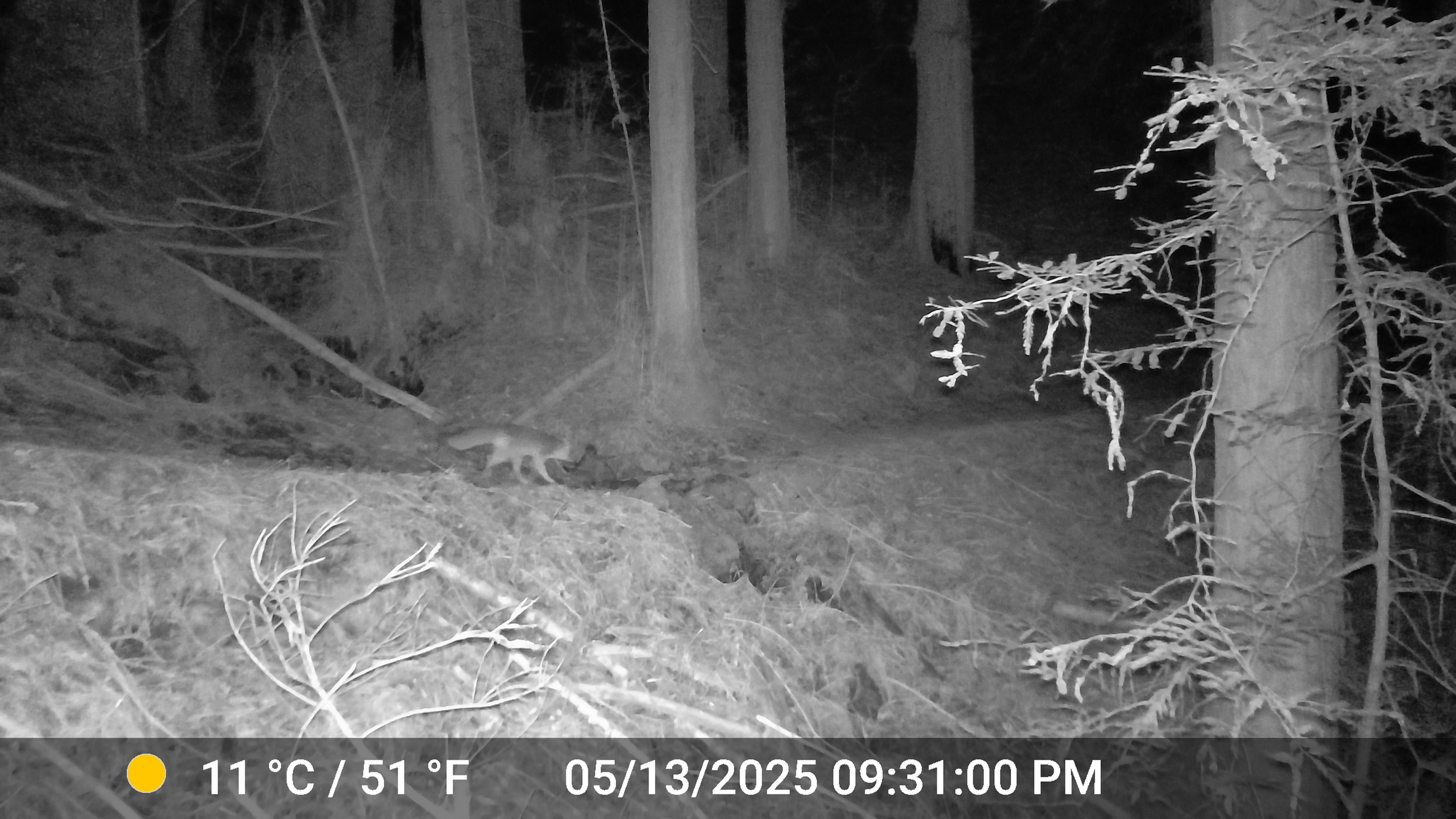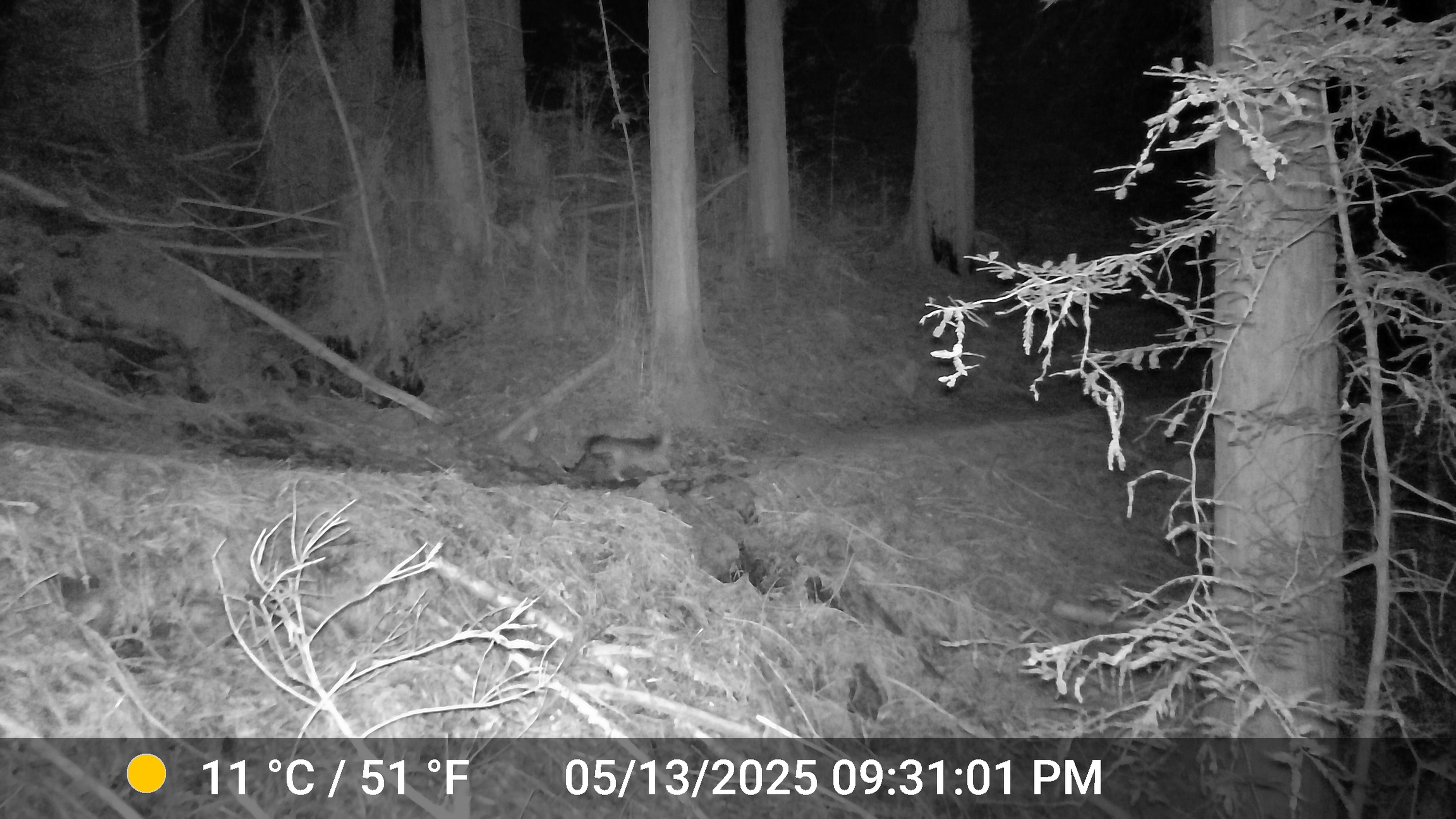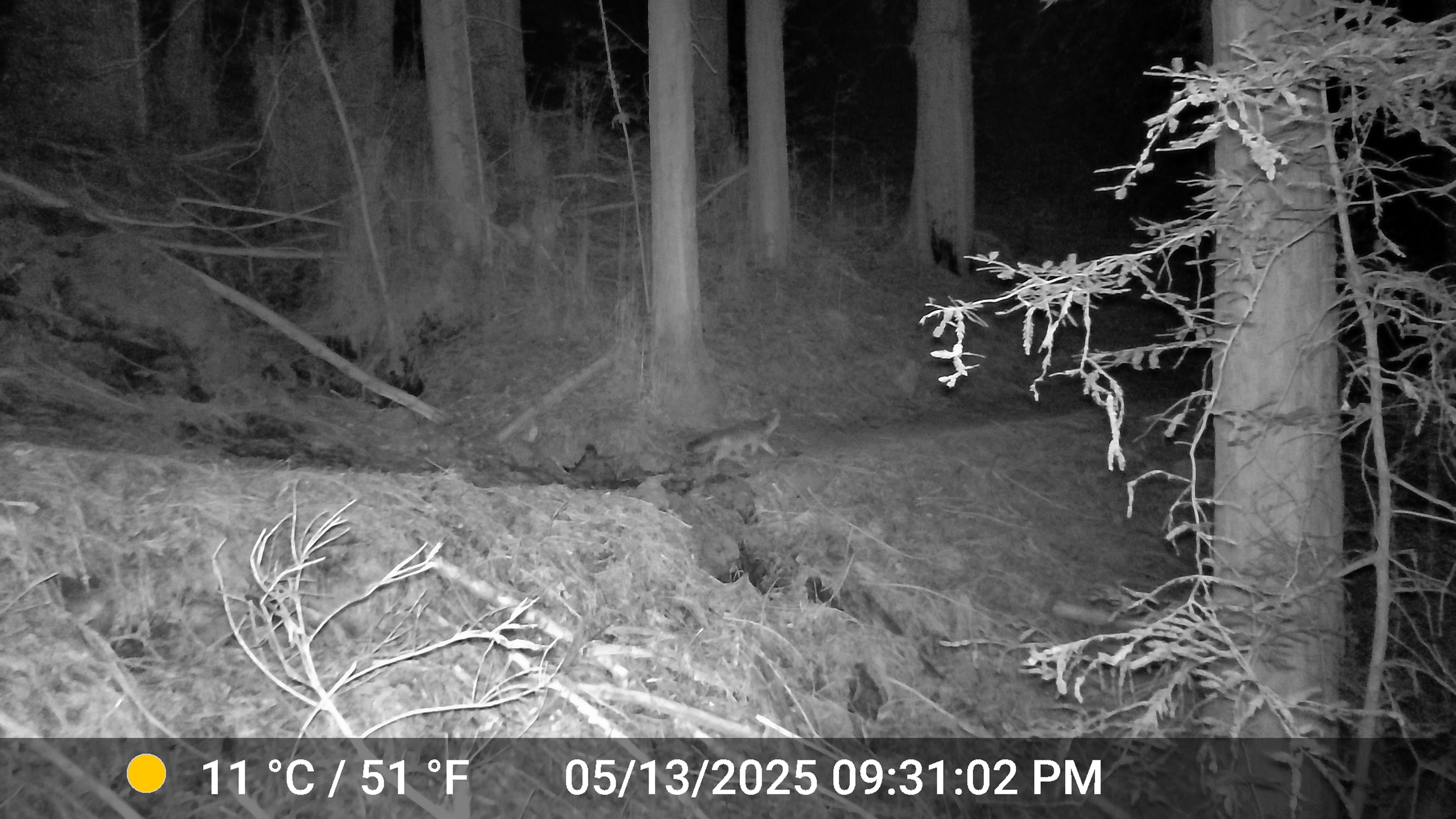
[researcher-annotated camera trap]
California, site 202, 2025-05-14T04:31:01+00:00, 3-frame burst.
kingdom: Animalia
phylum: Chordata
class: Mammalia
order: Carnivora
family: Canidae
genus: Urocyon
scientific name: Urocyon cinereoargenteus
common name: gray fox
Gray fox (Urocyon cinereoargenteus).